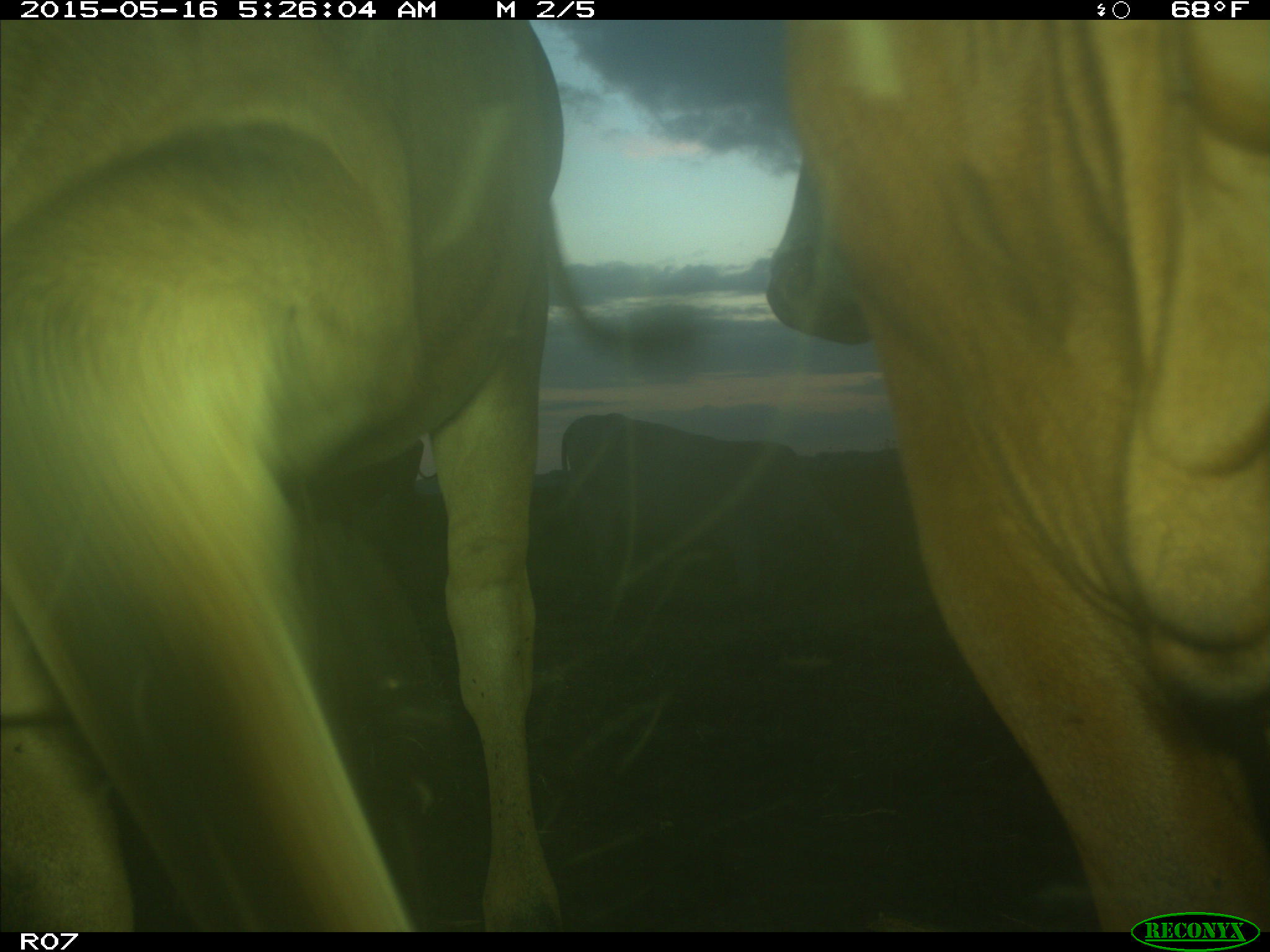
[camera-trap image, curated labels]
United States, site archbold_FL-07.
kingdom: Animalia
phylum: Chordata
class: Mammalia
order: Artiodactyla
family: Bovidae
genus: Bos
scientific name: Bos taurus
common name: domestic cow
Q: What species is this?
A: Bos taurus (domestic cow).